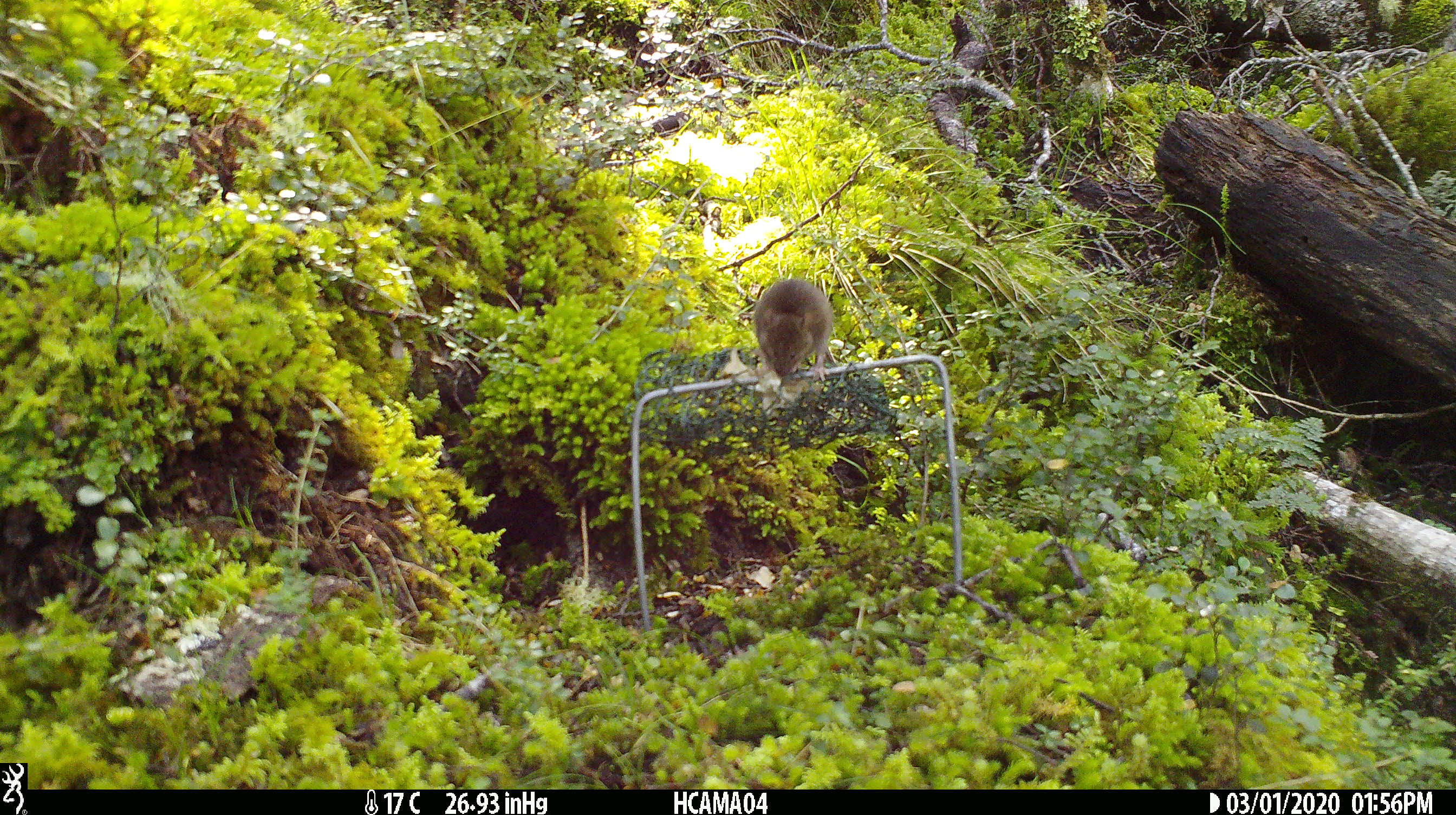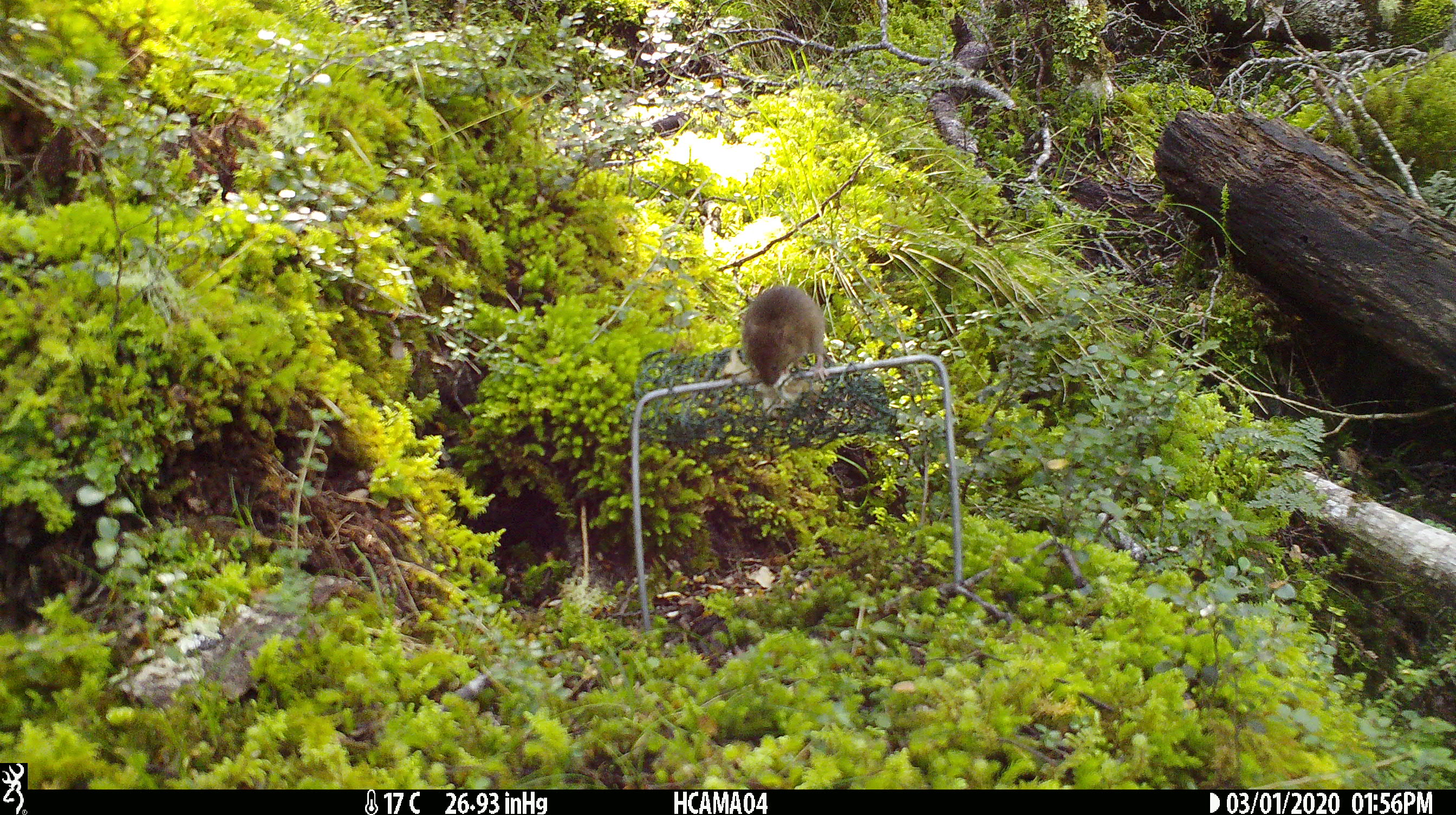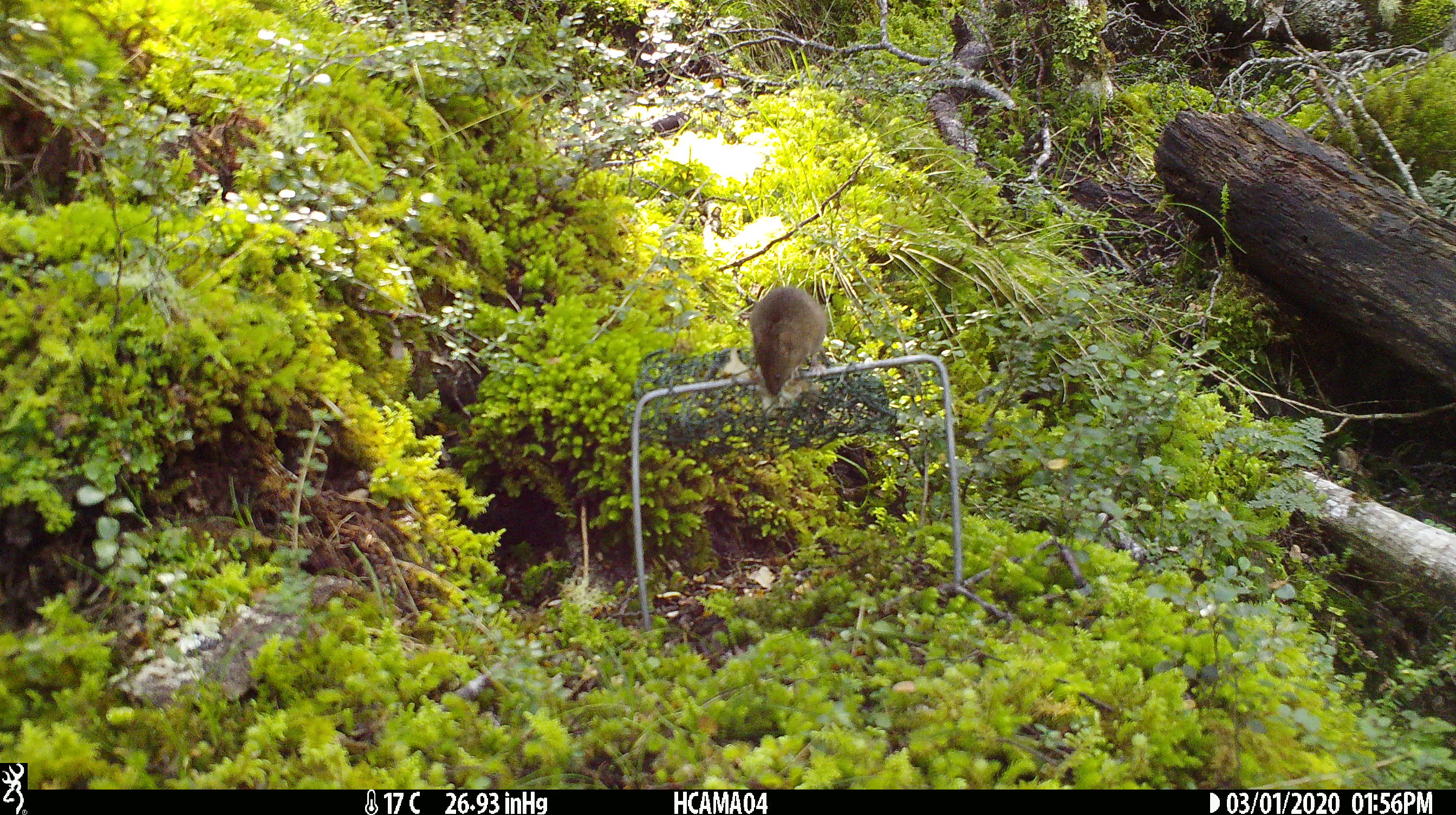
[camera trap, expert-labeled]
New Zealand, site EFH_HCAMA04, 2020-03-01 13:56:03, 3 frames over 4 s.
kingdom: Animalia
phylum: Chordata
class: Mammalia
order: Rodentia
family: Muridae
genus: Mus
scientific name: Mus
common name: mouse